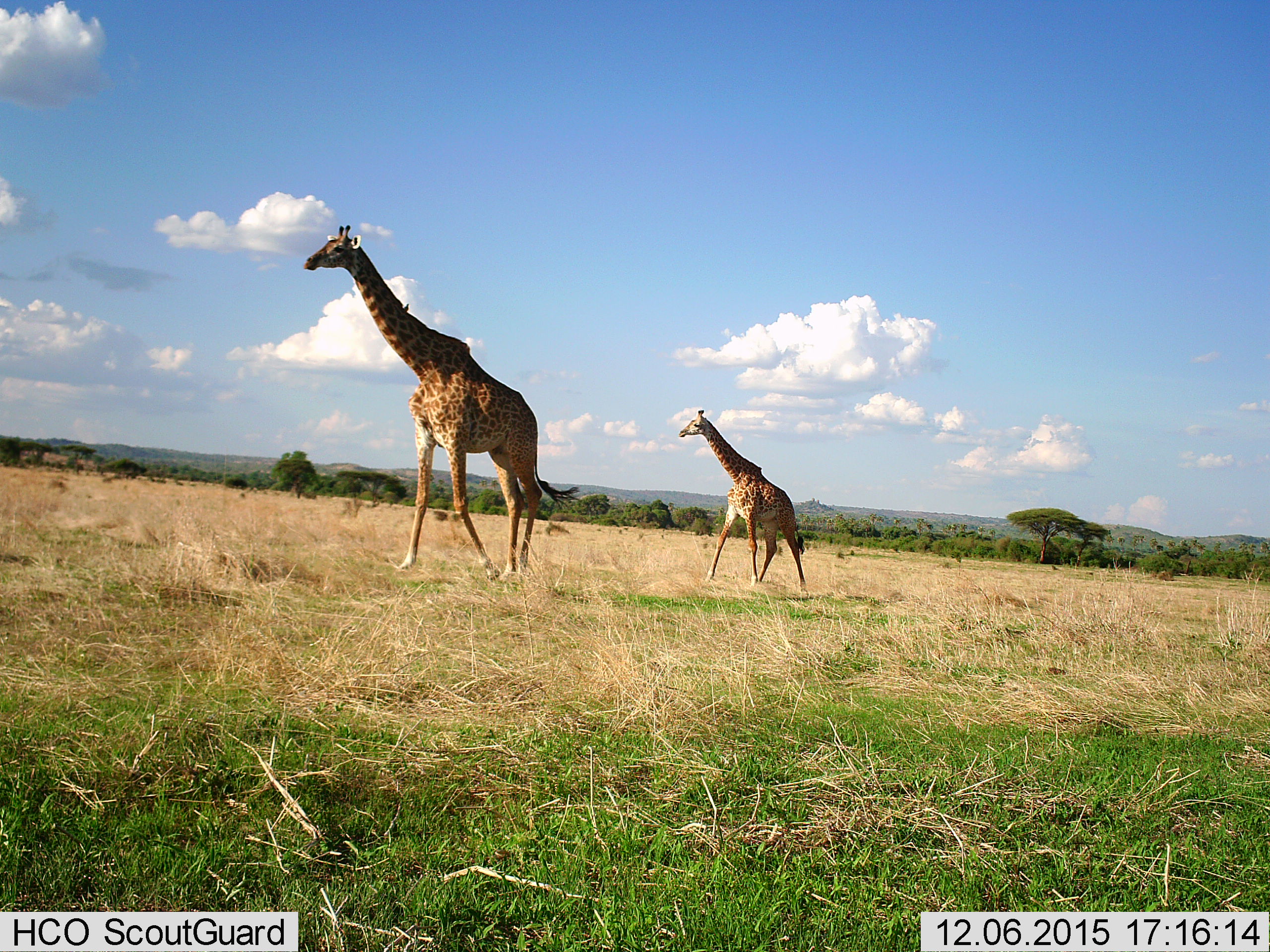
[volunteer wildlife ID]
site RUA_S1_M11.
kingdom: Animalia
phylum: Chordata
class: Mammalia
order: Artiodactyla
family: Giraffidae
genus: Giraffa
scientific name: Giraffa camelopardalis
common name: giraffe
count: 2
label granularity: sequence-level